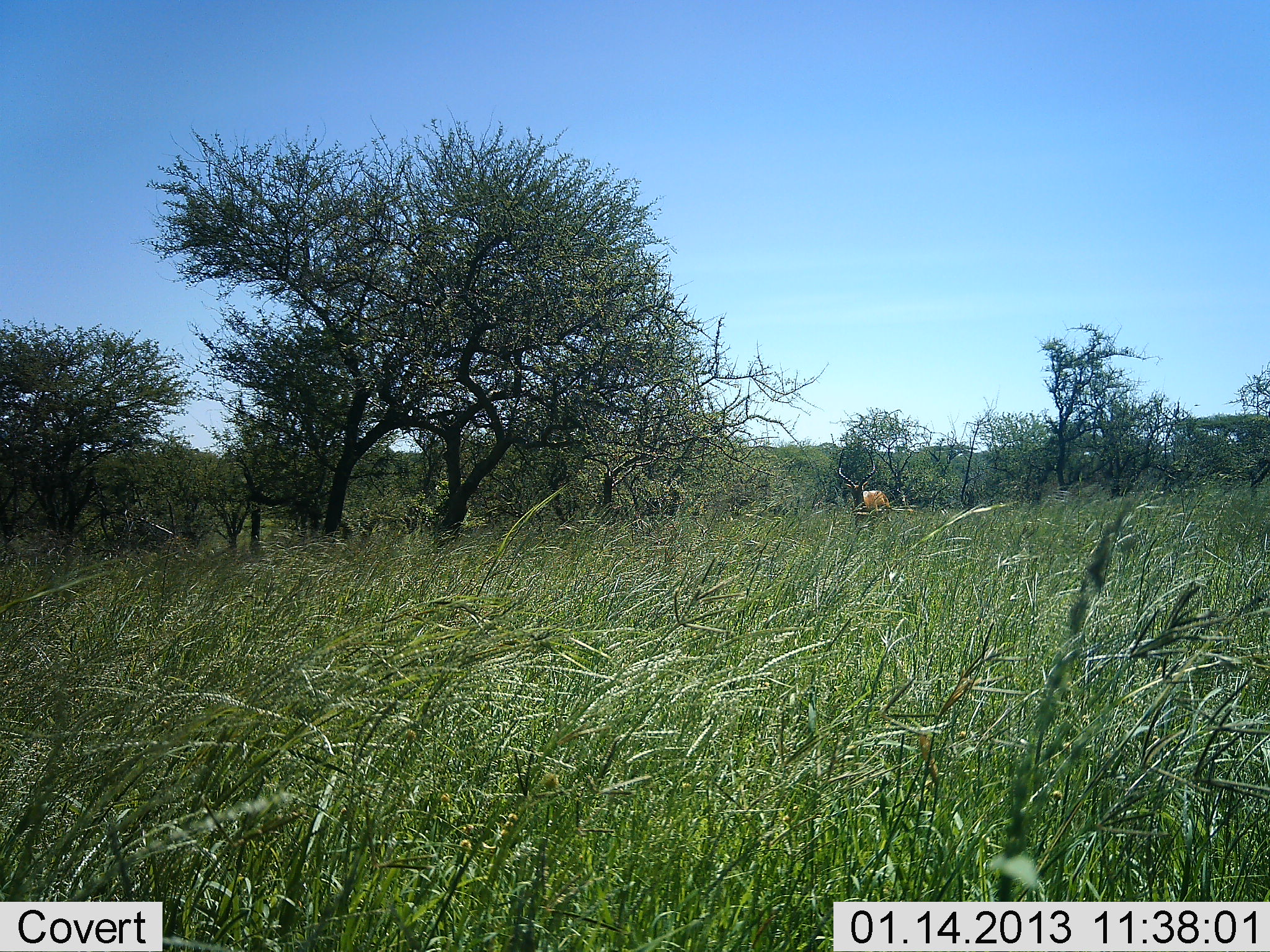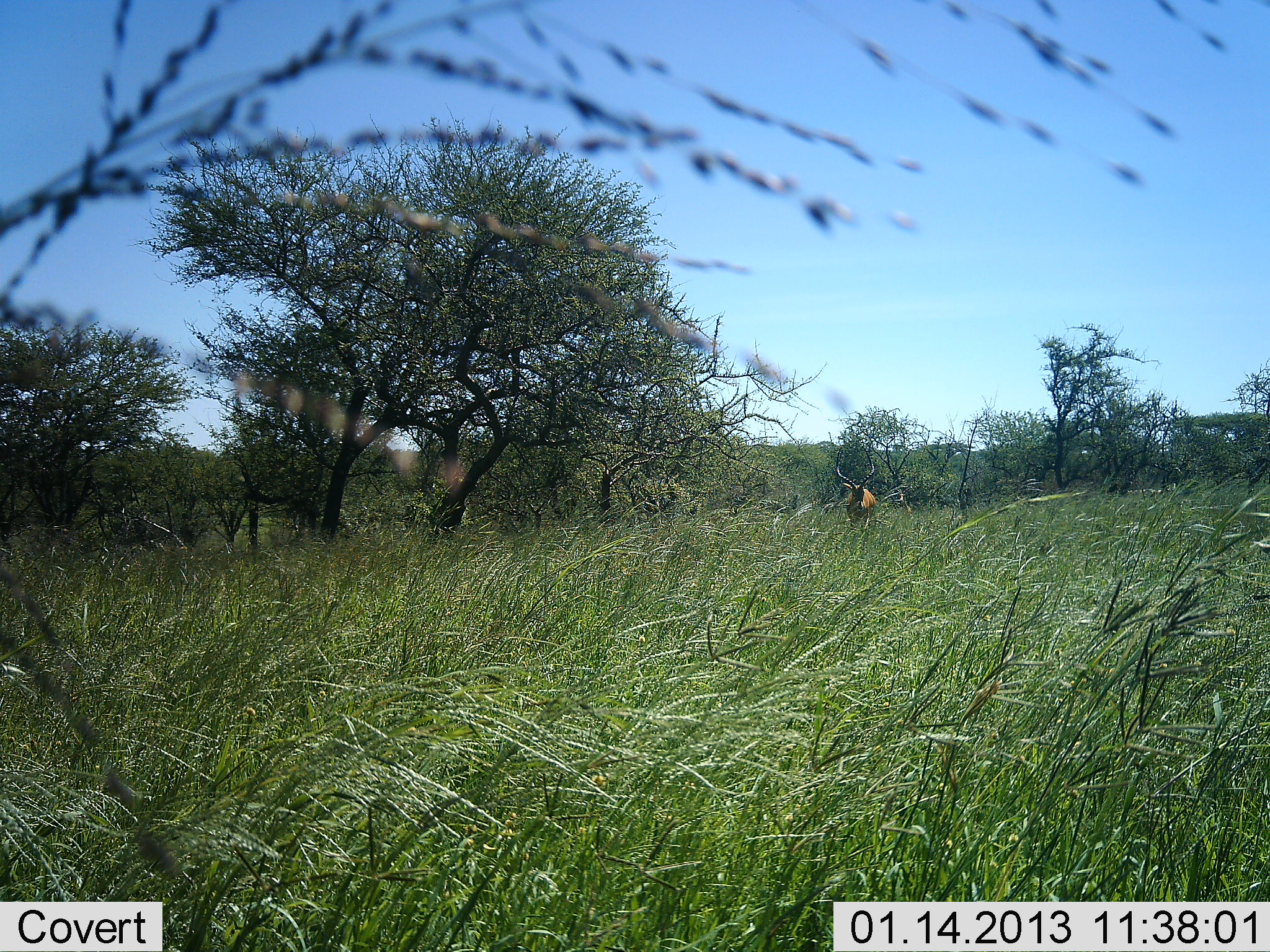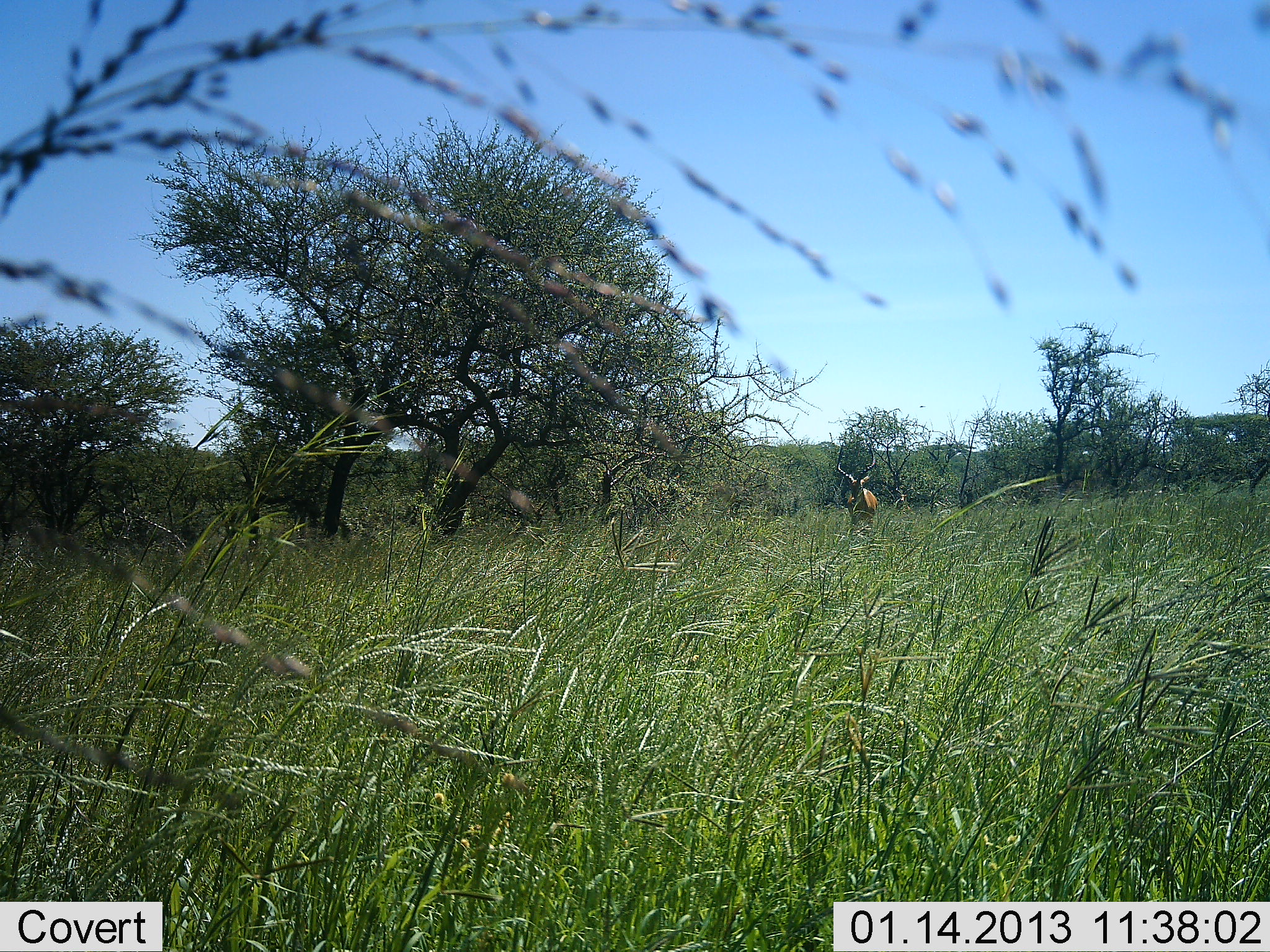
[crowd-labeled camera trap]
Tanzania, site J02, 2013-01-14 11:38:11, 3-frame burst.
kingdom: Animalia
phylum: Chordata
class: Mammalia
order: Artiodactyla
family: Bovidae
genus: Aepyceros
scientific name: Aepyceros melampus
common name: impala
Impala (Aepyceros melampus), count 1. Behavior (volunteer vote fractions): standing 65%, resting 0%, moving 35%, interacting 0%. Young present (vote fraction): 0%. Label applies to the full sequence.